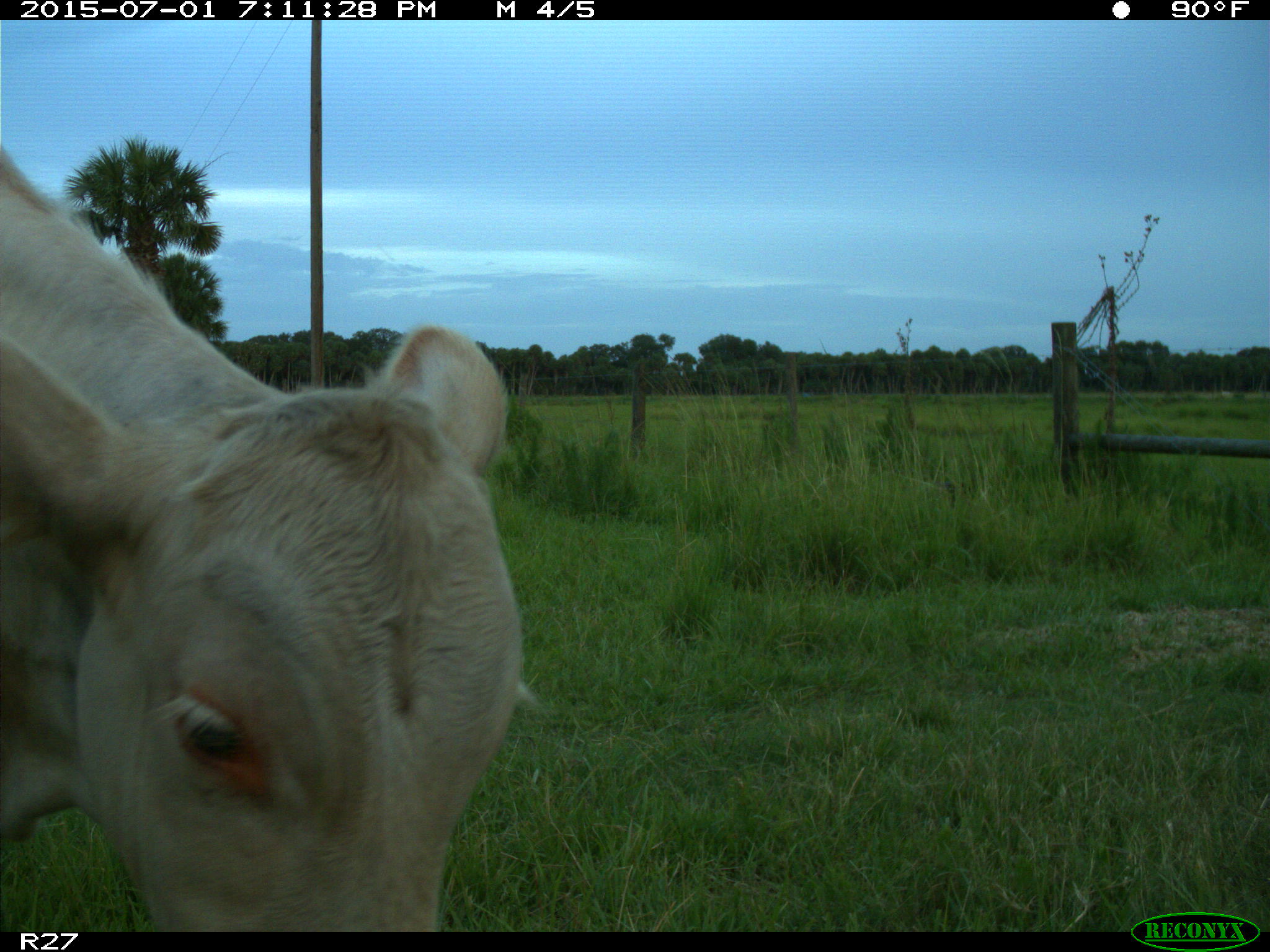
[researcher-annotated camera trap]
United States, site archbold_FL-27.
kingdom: Animalia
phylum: Chordata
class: Mammalia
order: Artiodactyla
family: Bovidae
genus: Bos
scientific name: Bos taurus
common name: domestic cow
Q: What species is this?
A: Bos taurus (domestic cow).